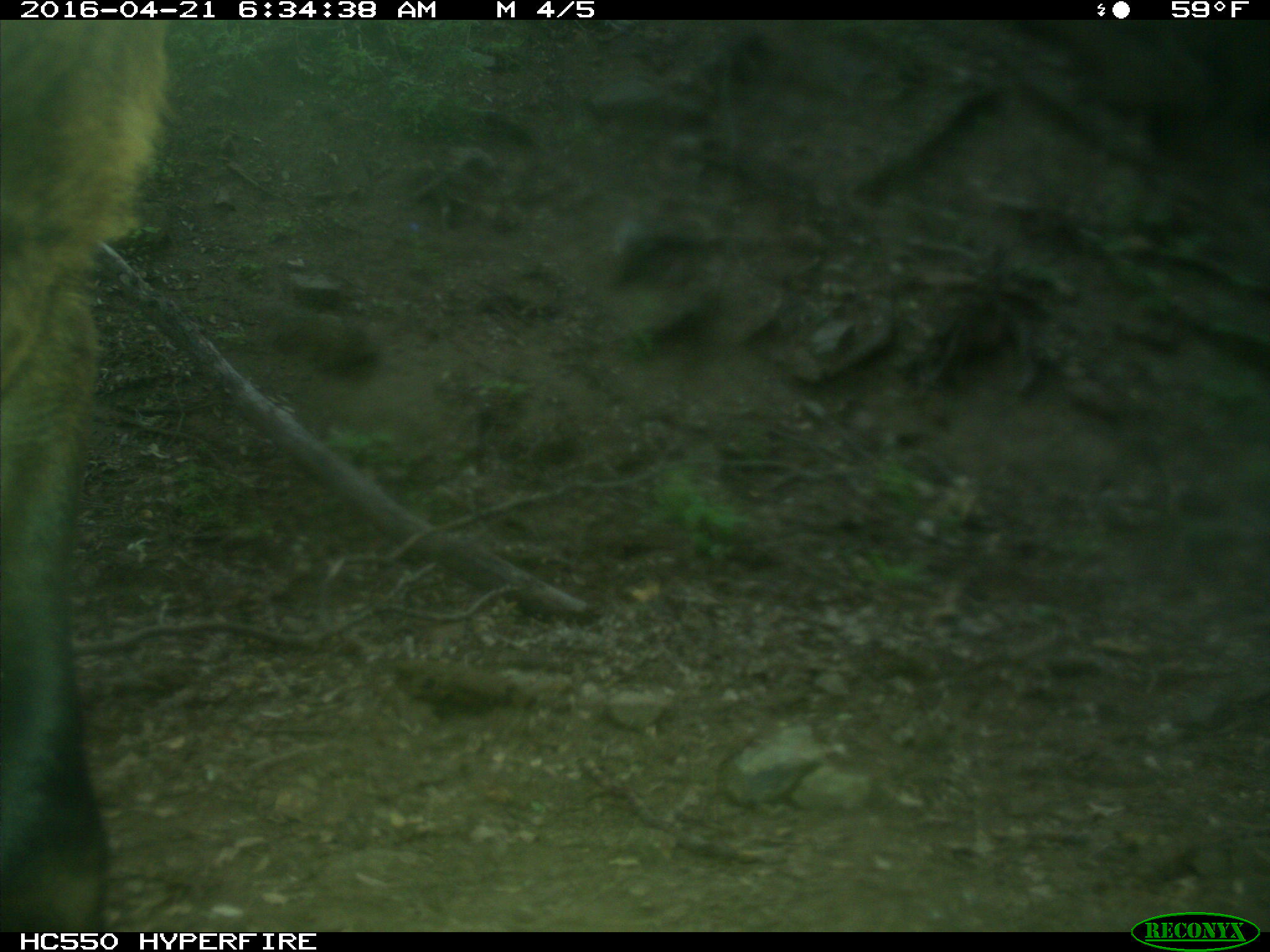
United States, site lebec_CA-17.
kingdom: Animalia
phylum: Chordata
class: Mammalia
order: Artiodactyla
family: Bovidae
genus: Bos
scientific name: Bos taurus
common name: domestic cow